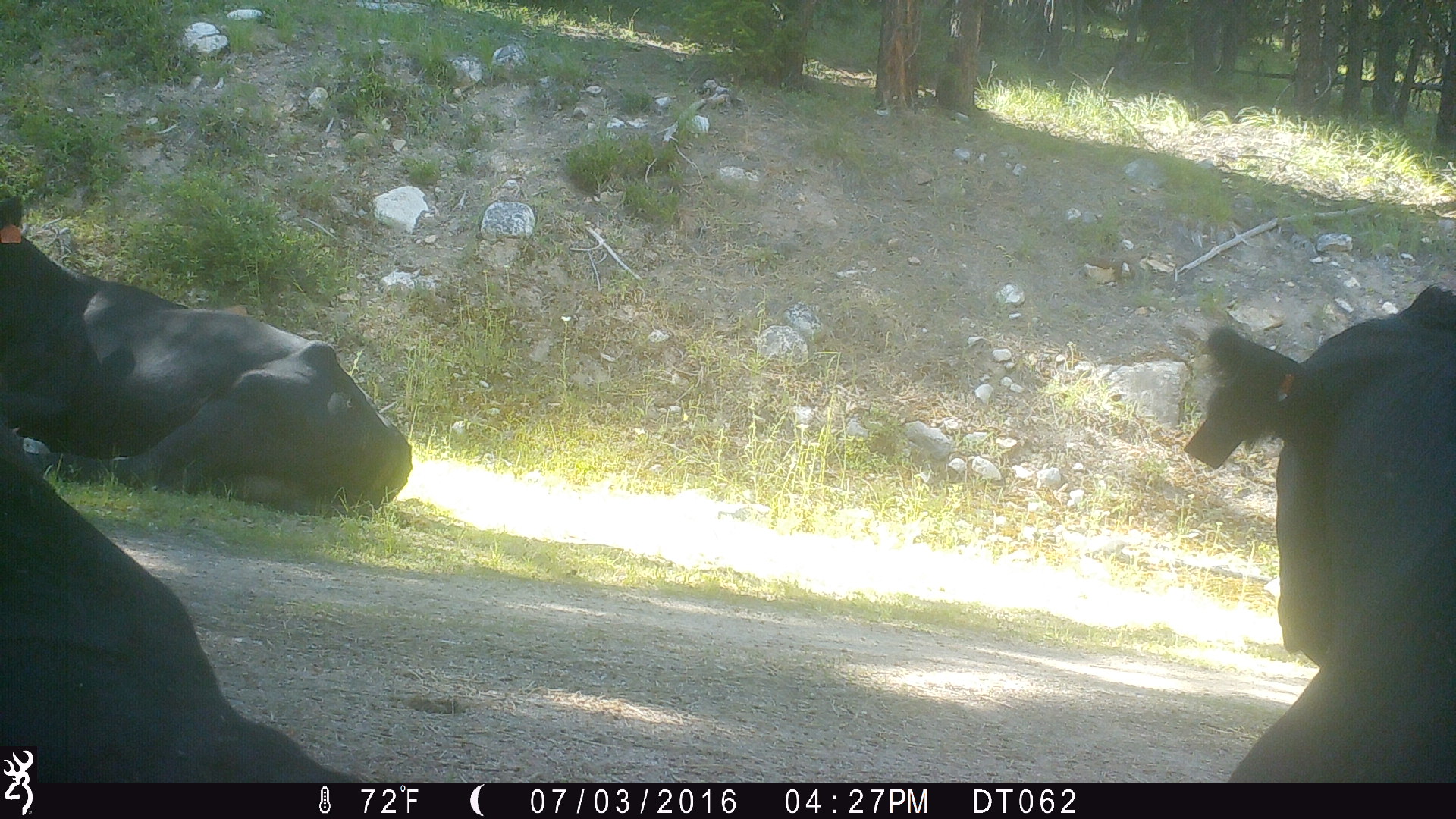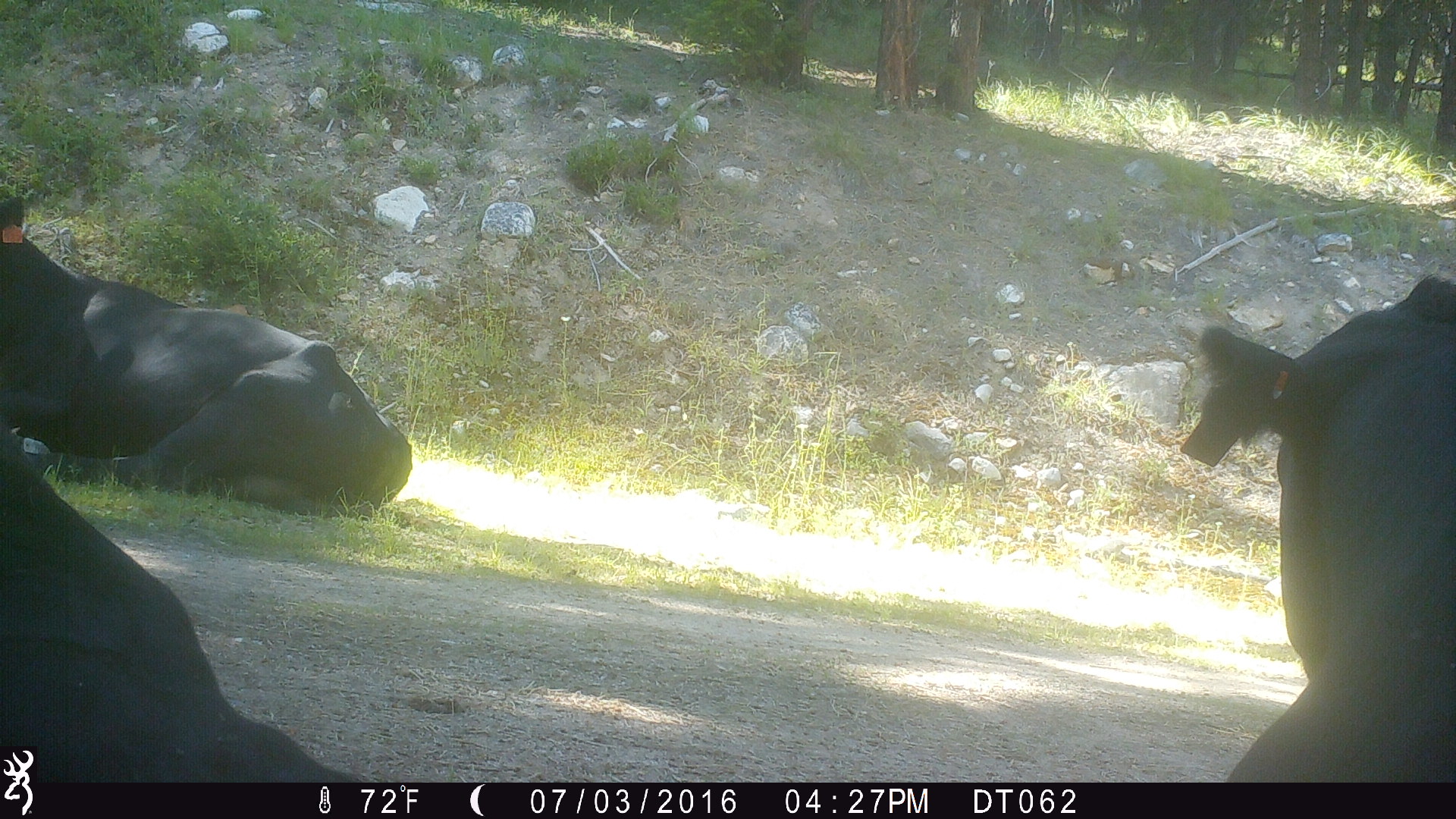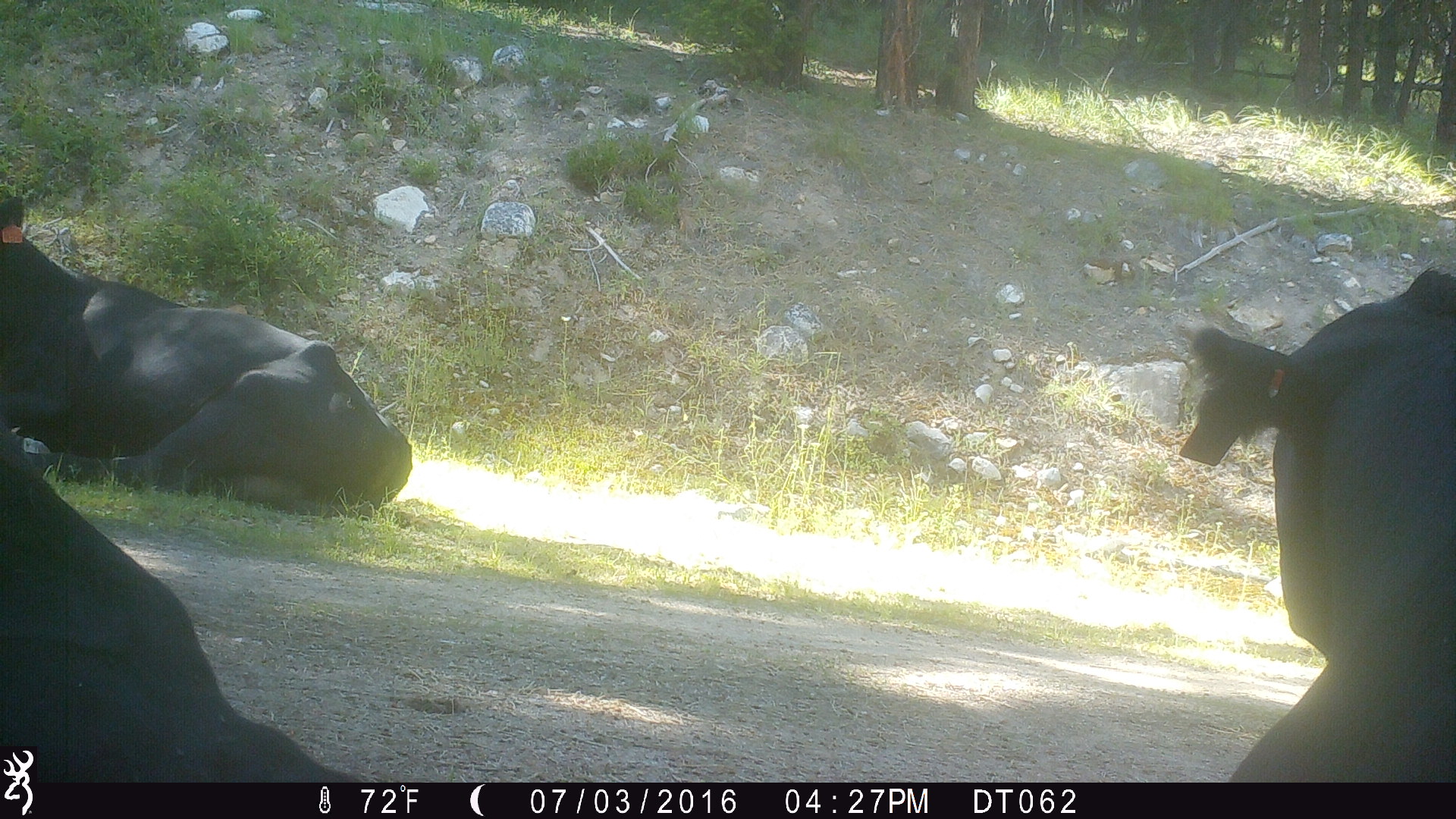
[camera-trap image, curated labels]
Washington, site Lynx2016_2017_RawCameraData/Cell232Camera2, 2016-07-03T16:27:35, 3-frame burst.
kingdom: Animalia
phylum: Chordata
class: Mammalia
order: Artiodactyla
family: Bovidae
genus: Bos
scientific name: Bos taurus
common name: domestic cattle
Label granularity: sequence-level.